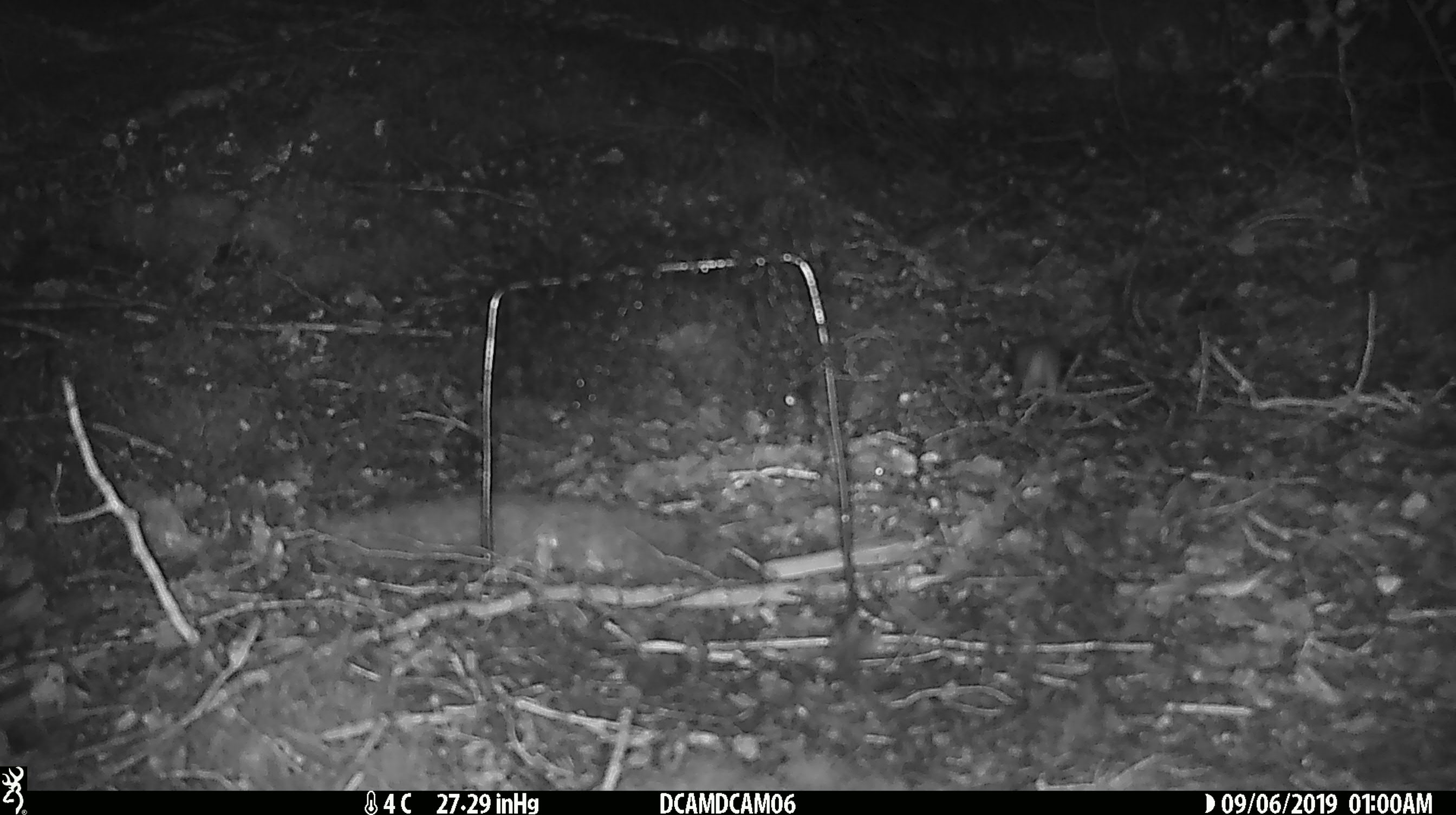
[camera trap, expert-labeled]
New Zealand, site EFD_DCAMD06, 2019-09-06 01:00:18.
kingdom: Animalia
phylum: Chordata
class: Mammalia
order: Rodentia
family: Muridae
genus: Mus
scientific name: Mus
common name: mouse